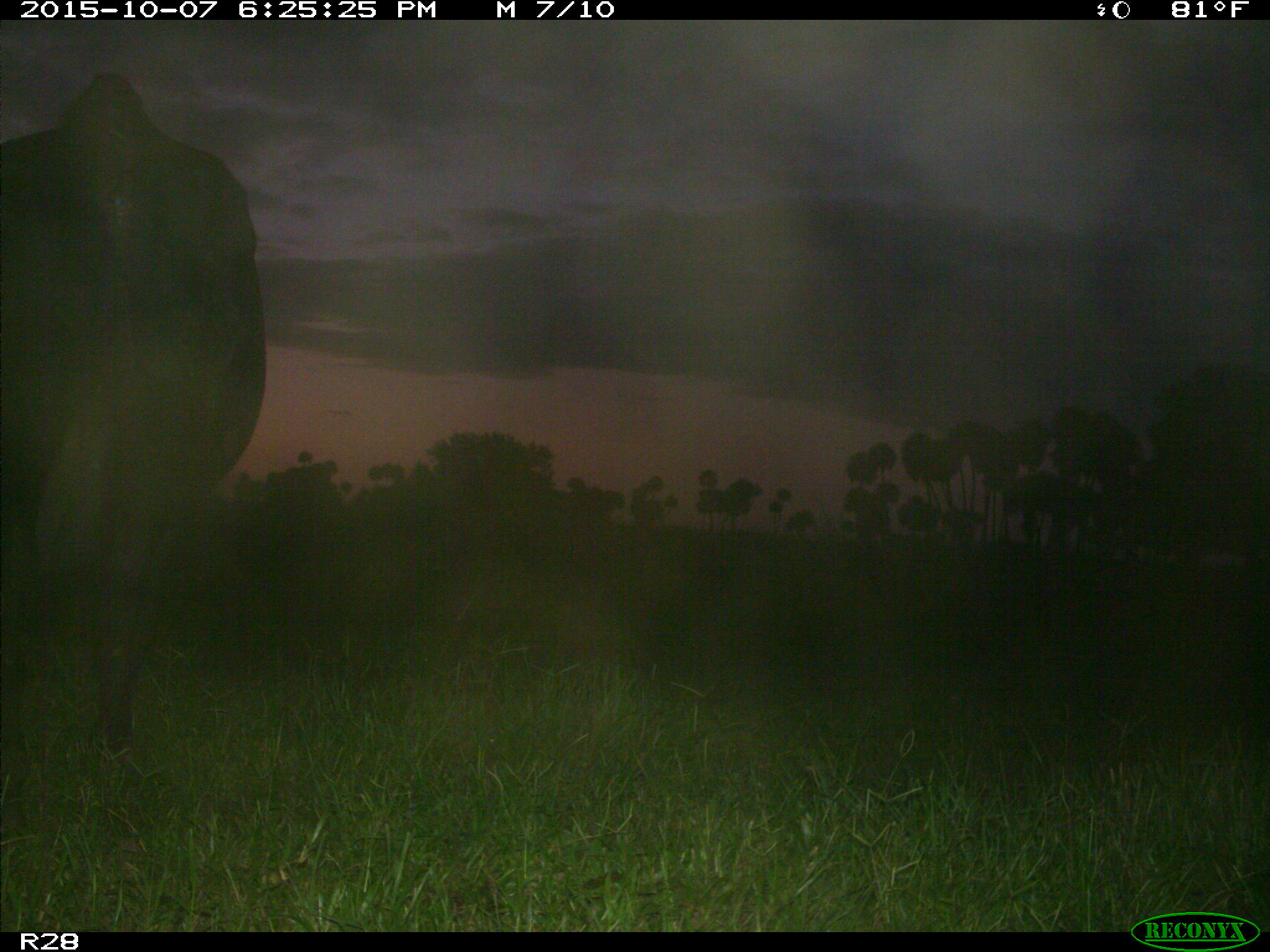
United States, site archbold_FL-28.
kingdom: Animalia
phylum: Chordata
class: Mammalia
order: Artiodactyla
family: Bovidae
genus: Bos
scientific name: Bos taurus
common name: domestic cow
Bos taurus (domestic cow).